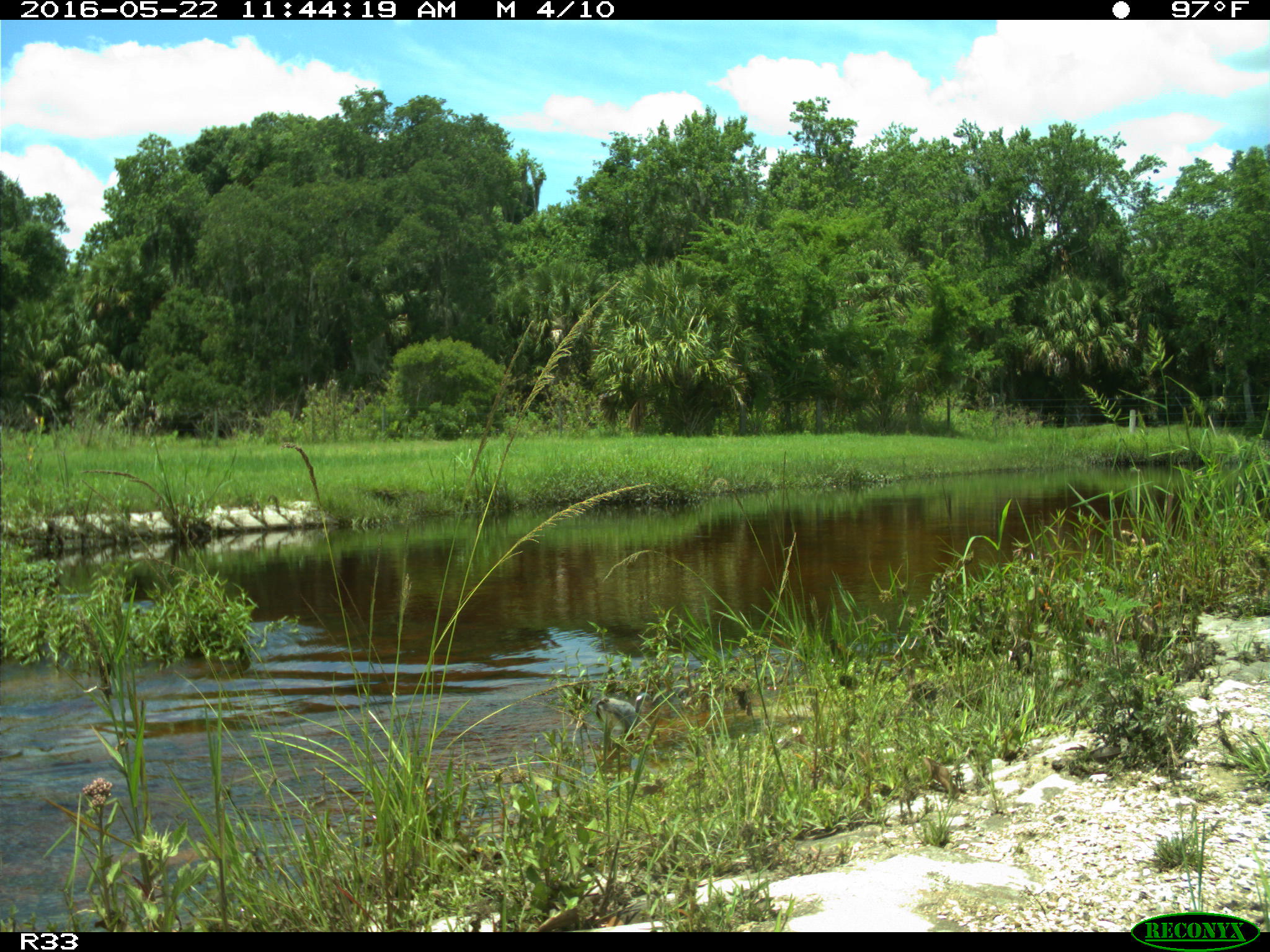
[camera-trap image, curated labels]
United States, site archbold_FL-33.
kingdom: Animalia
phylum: Chordata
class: Aves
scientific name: Aves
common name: birds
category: unidentified bird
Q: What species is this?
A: Unidentified bird (birds) (Aves).